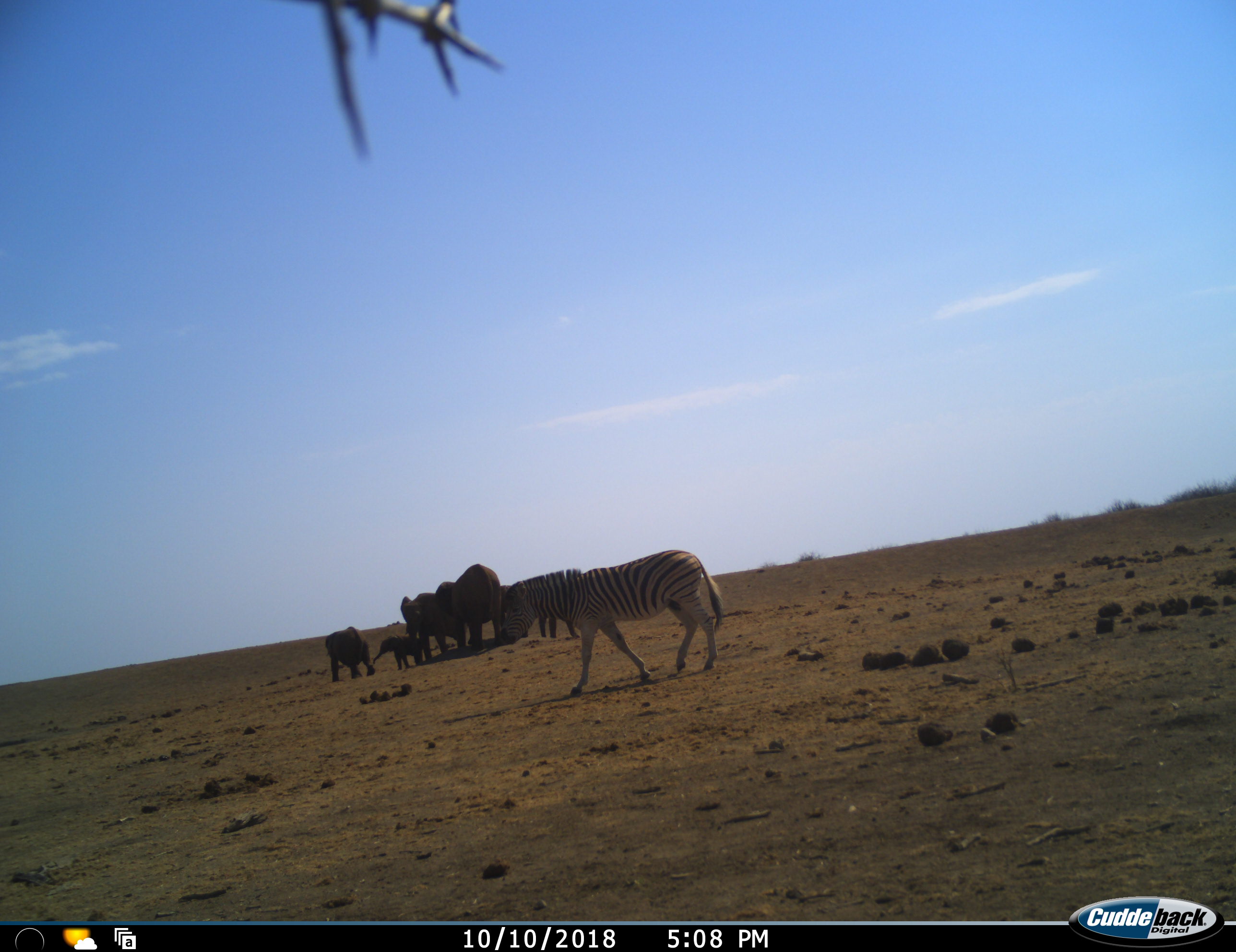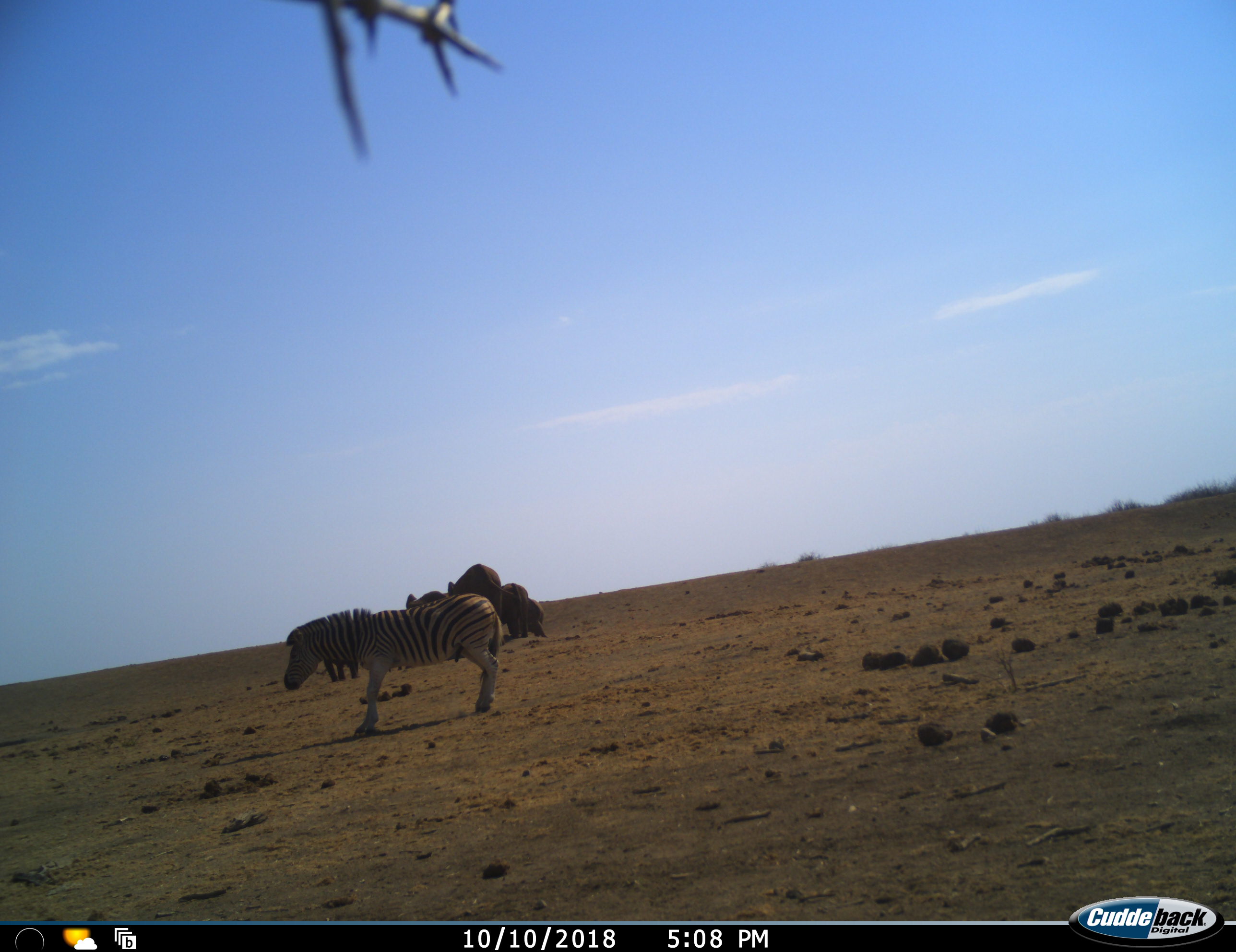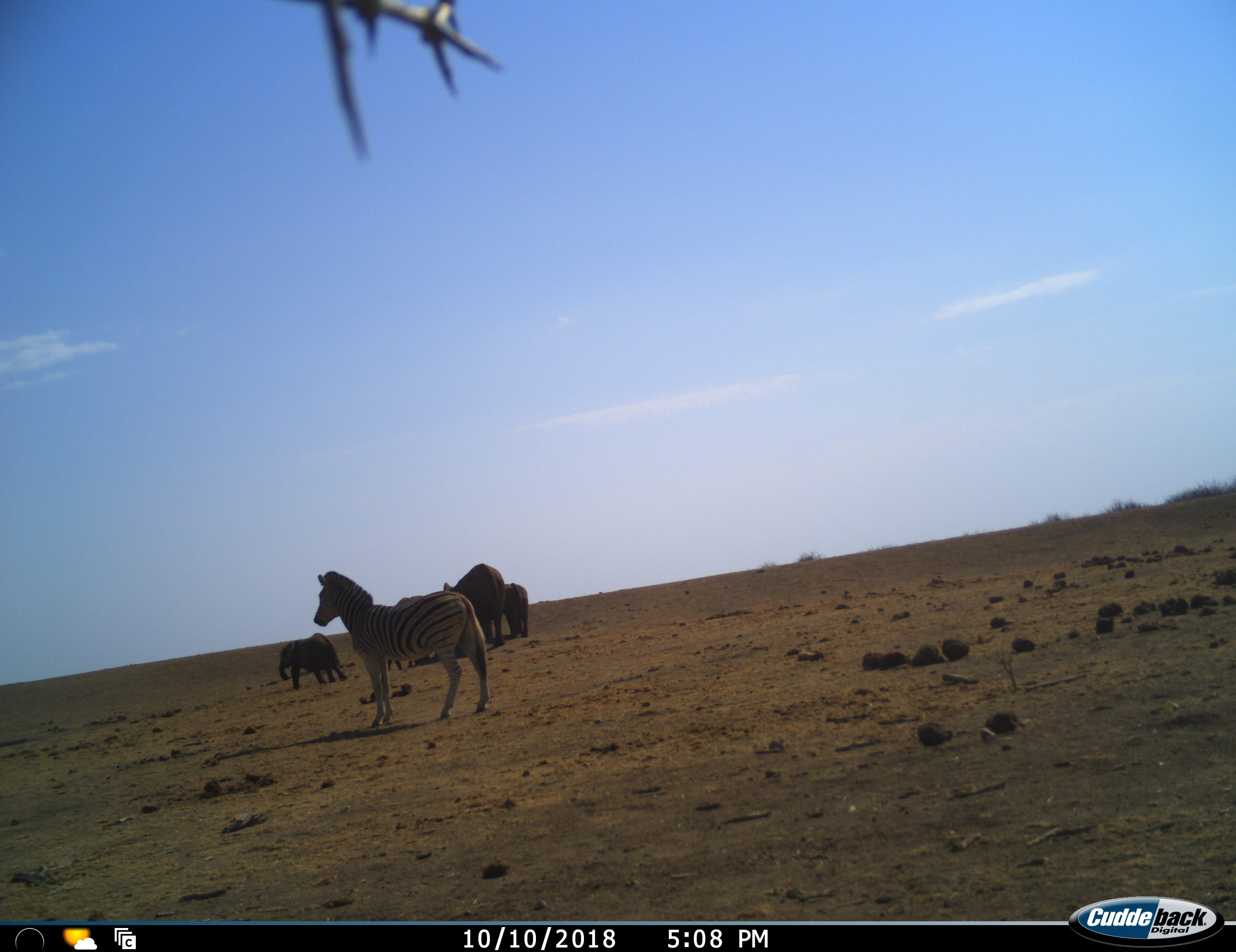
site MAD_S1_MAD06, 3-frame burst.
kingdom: Animalia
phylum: Chordata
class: Mammalia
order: Proboscidea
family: Elephantidae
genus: Loxodonta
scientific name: Loxodonta africana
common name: african bush elephant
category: elephant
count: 5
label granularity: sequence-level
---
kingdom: Animalia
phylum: Chordata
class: Mammalia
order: Perissodactyla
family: Equidae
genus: Equus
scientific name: Equus quagga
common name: plains zebra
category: zebraplains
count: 1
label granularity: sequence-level